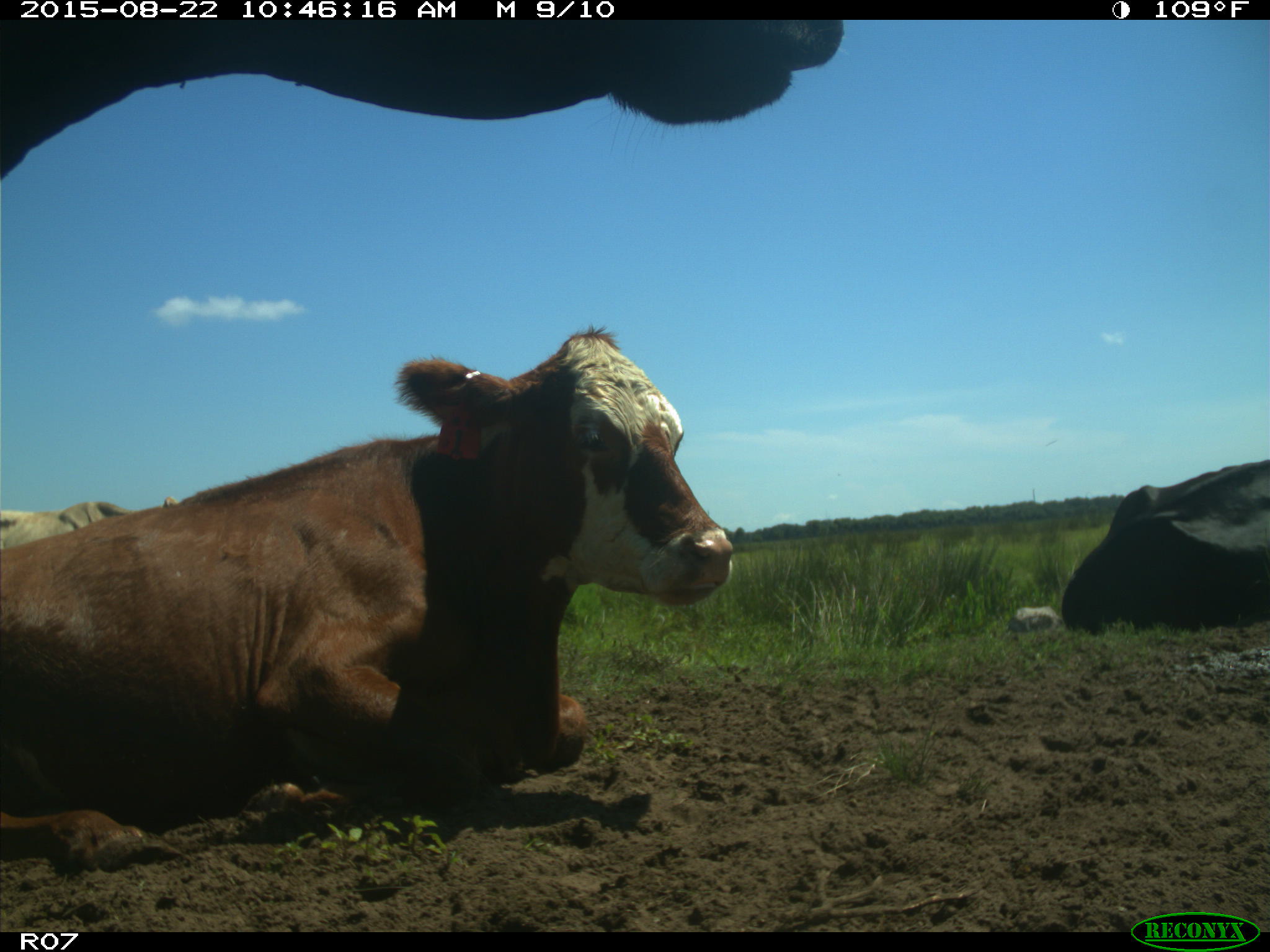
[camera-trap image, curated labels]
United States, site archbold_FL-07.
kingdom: Animalia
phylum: Chordata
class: Mammalia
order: Artiodactyla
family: Bovidae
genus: Bos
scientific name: Bos taurus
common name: domestic cow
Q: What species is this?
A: Bos taurus (domestic cow).